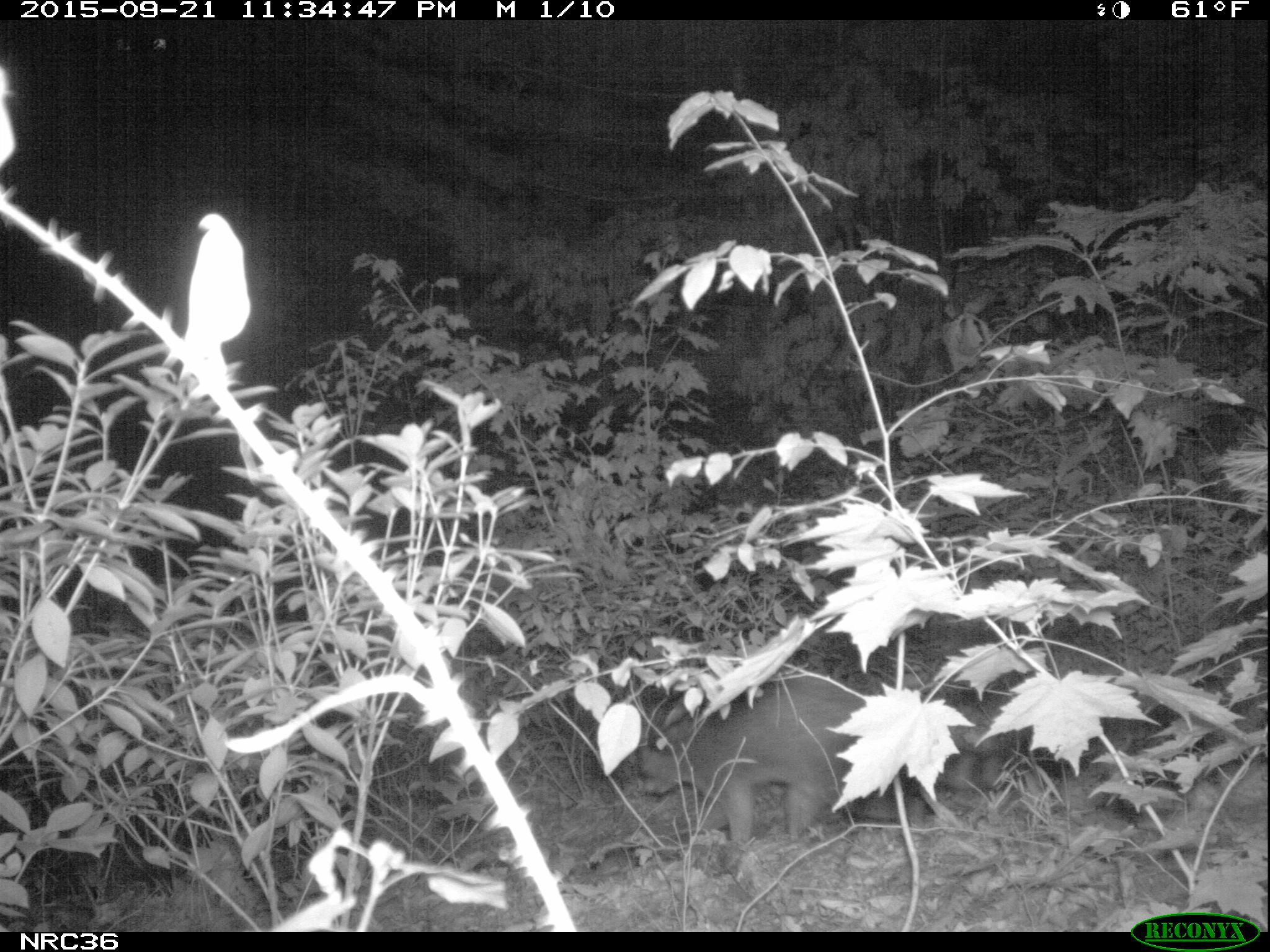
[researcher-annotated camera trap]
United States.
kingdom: Animalia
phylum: Chordata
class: Mammalia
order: Carnivora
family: Procyonidae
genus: Procyon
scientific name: Procyon lotor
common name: northern raccoon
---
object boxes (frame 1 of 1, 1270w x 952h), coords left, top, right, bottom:
Northern Raccoon: 633, 662, 954, 859